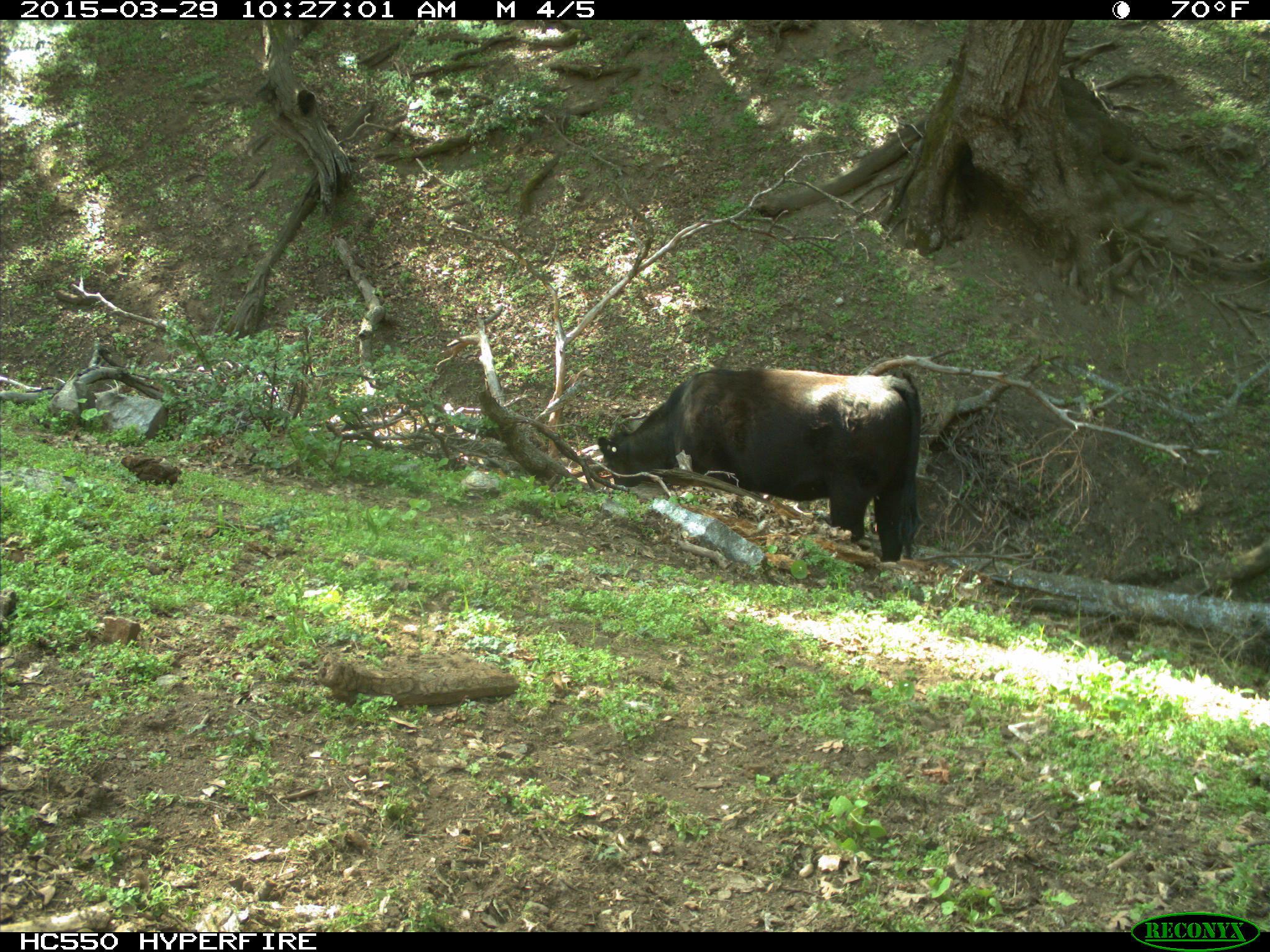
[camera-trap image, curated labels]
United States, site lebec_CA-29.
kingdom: Animalia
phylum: Chordata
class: Mammalia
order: Artiodactyla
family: Bovidae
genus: Bos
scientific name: Bos taurus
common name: domestic cow